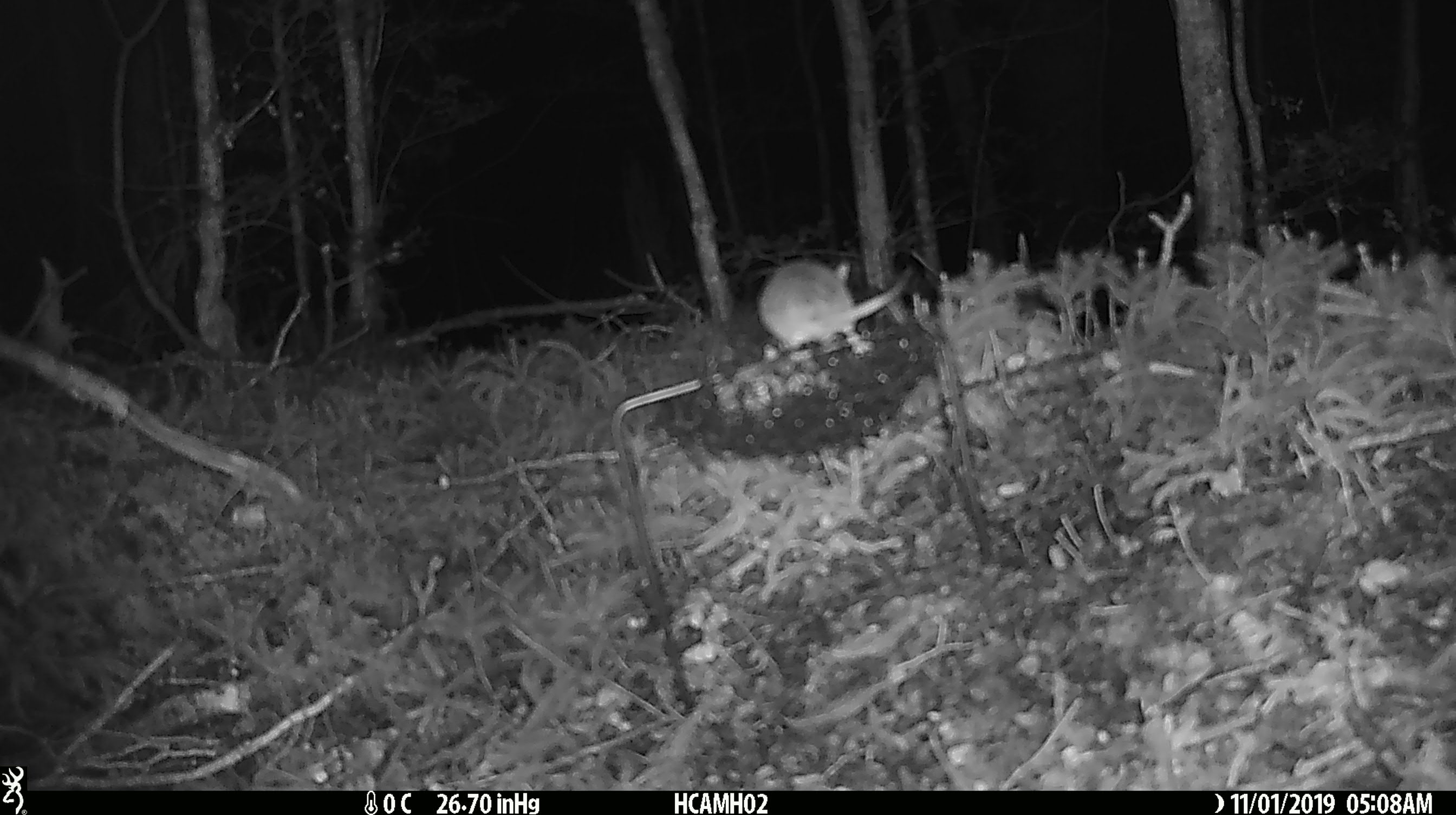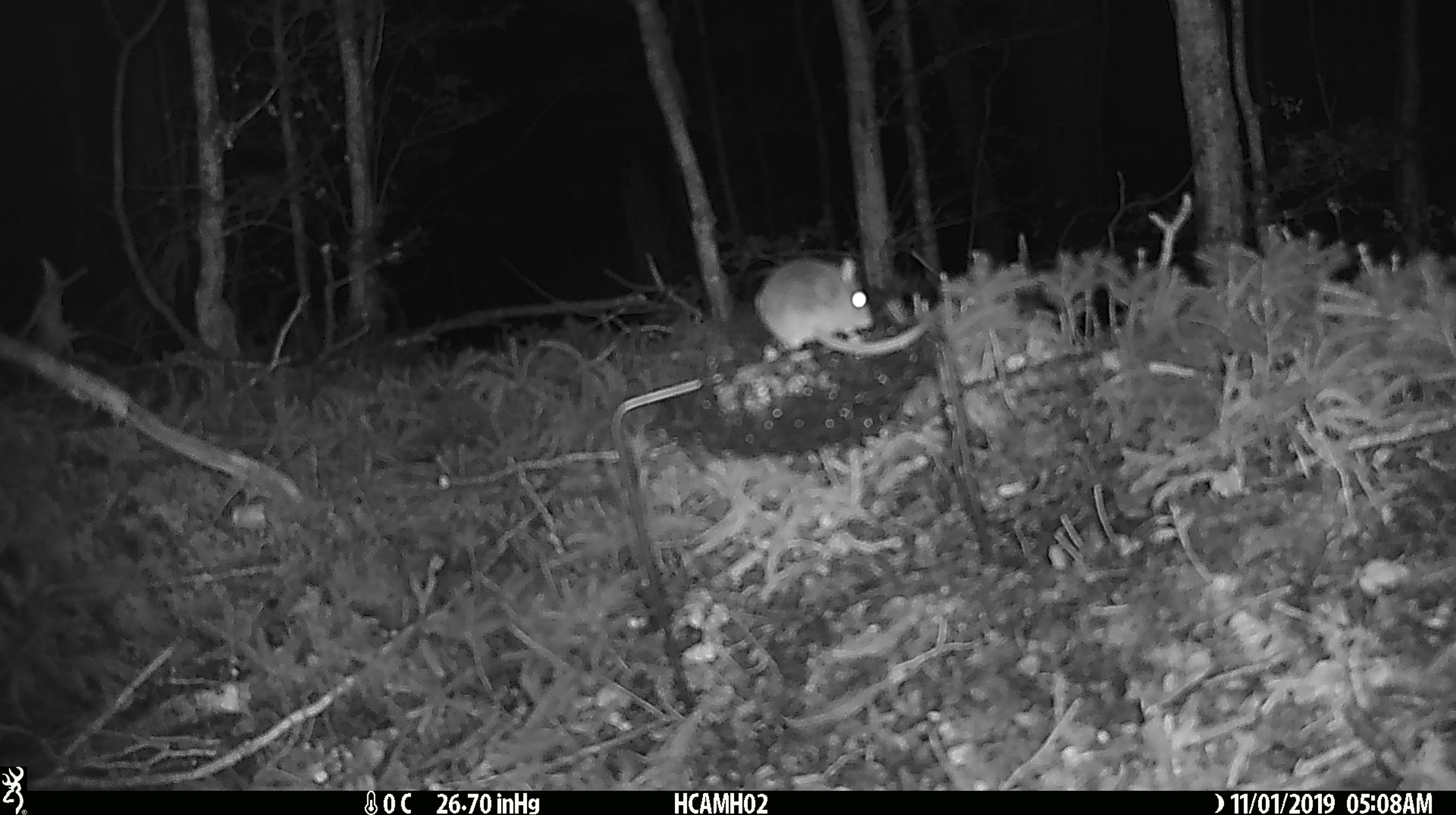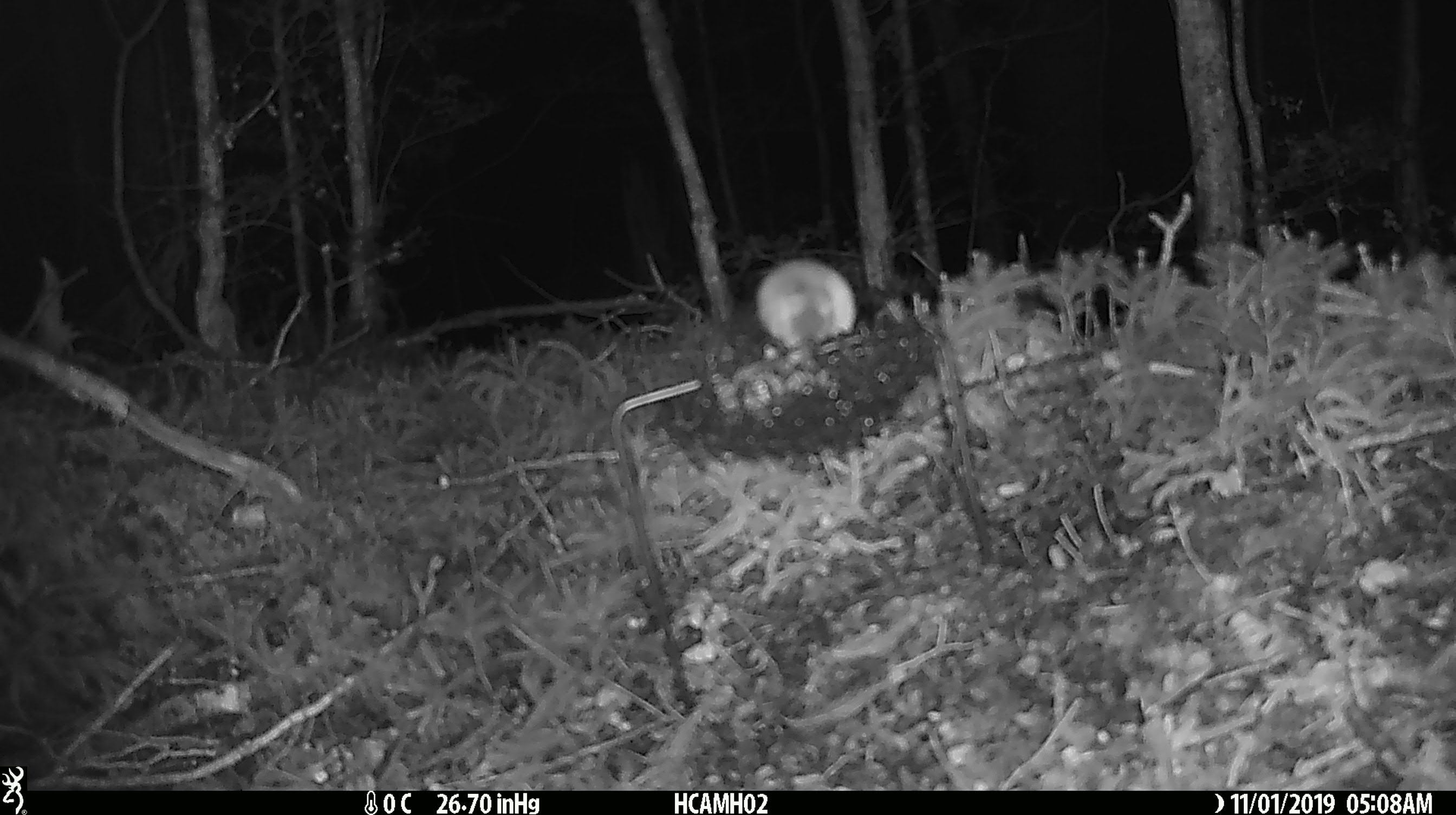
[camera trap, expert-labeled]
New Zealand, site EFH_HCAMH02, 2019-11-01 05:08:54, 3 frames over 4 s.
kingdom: Animalia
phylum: Chordata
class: Mammalia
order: Rodentia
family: Muridae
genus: Mus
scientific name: Mus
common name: mouse